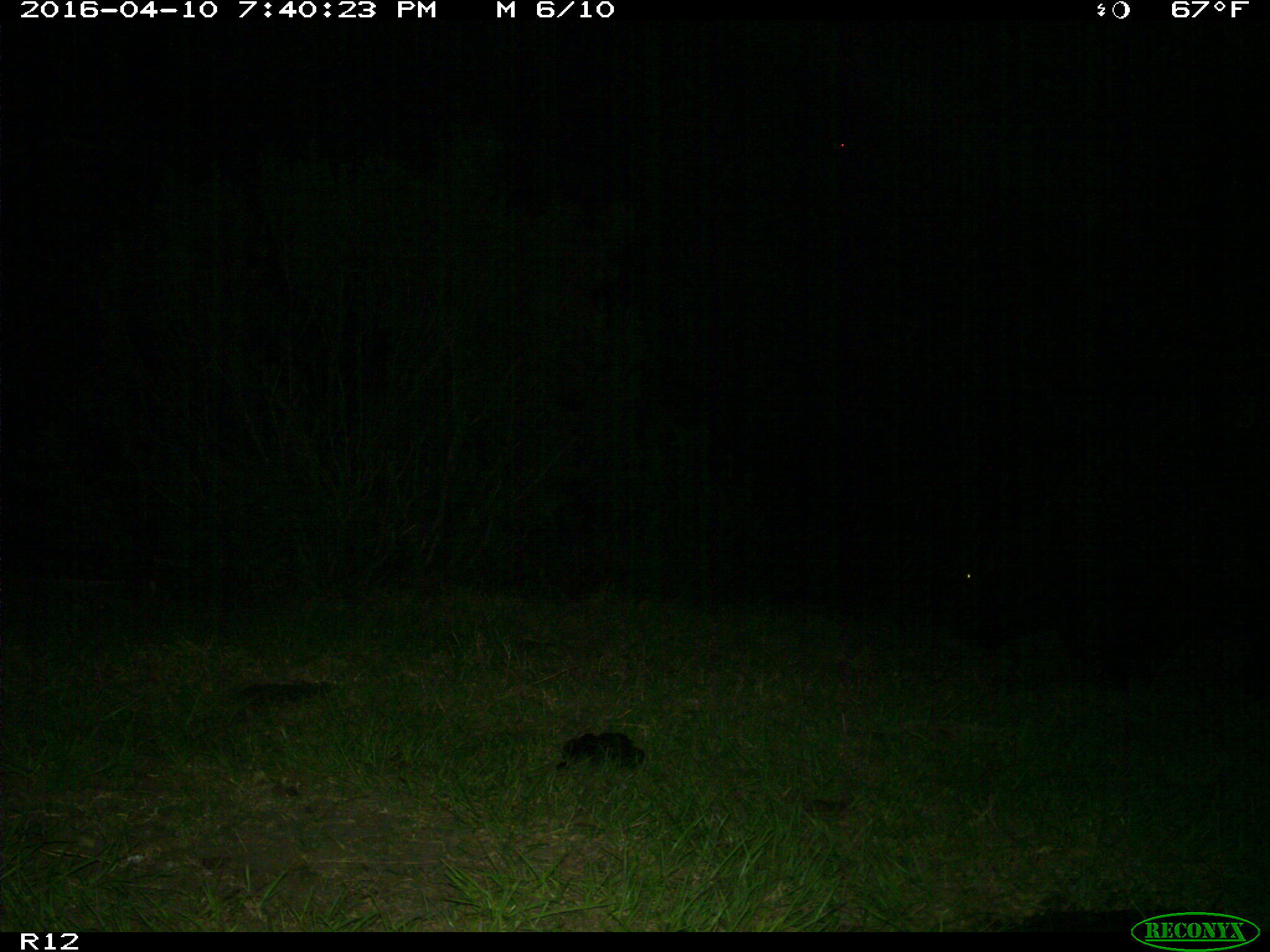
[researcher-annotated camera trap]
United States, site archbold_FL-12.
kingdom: Animalia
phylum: Chordata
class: Mammalia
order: Artiodactyla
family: Bovidae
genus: Bos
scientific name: Bos taurus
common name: domestic cow